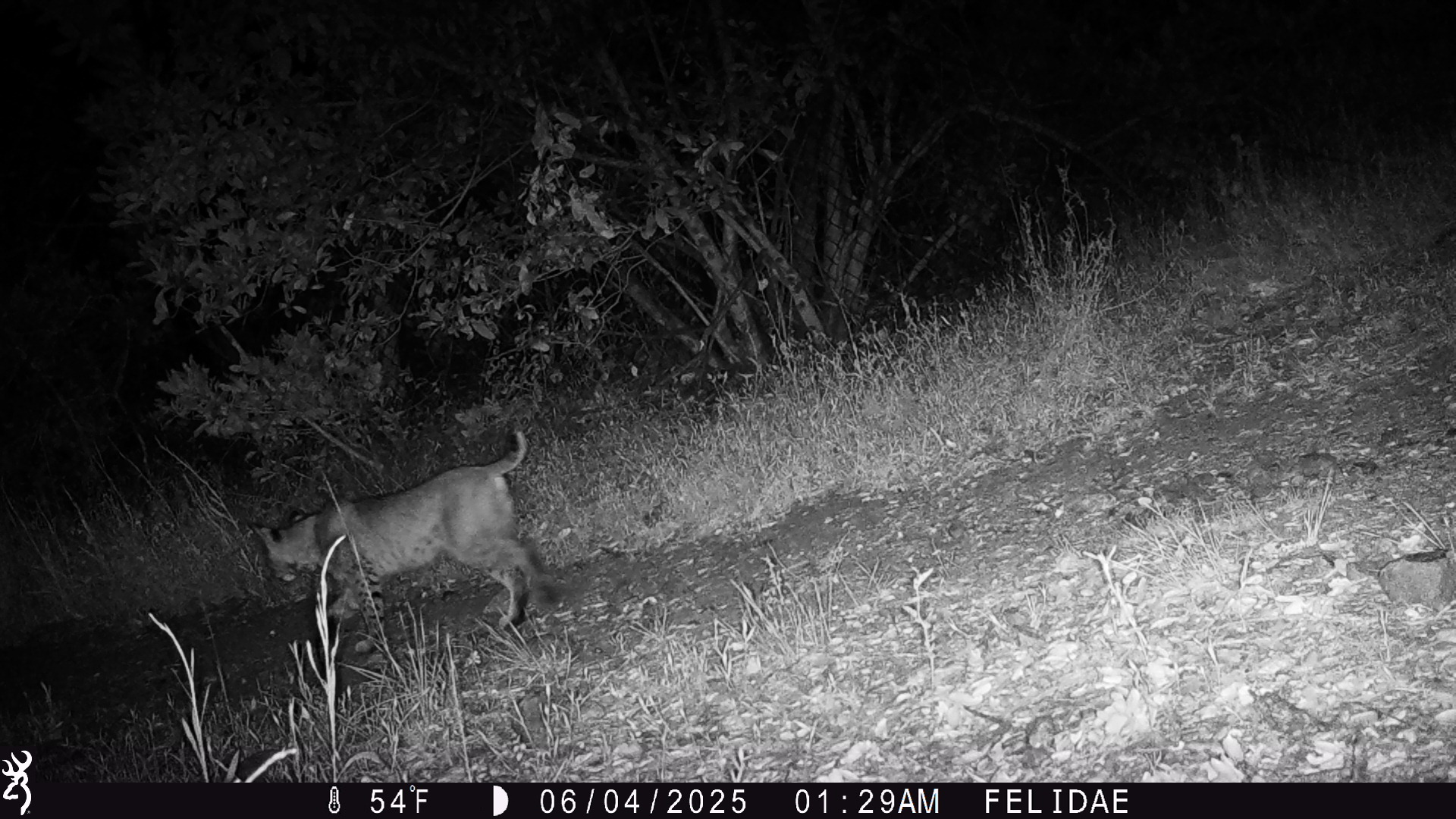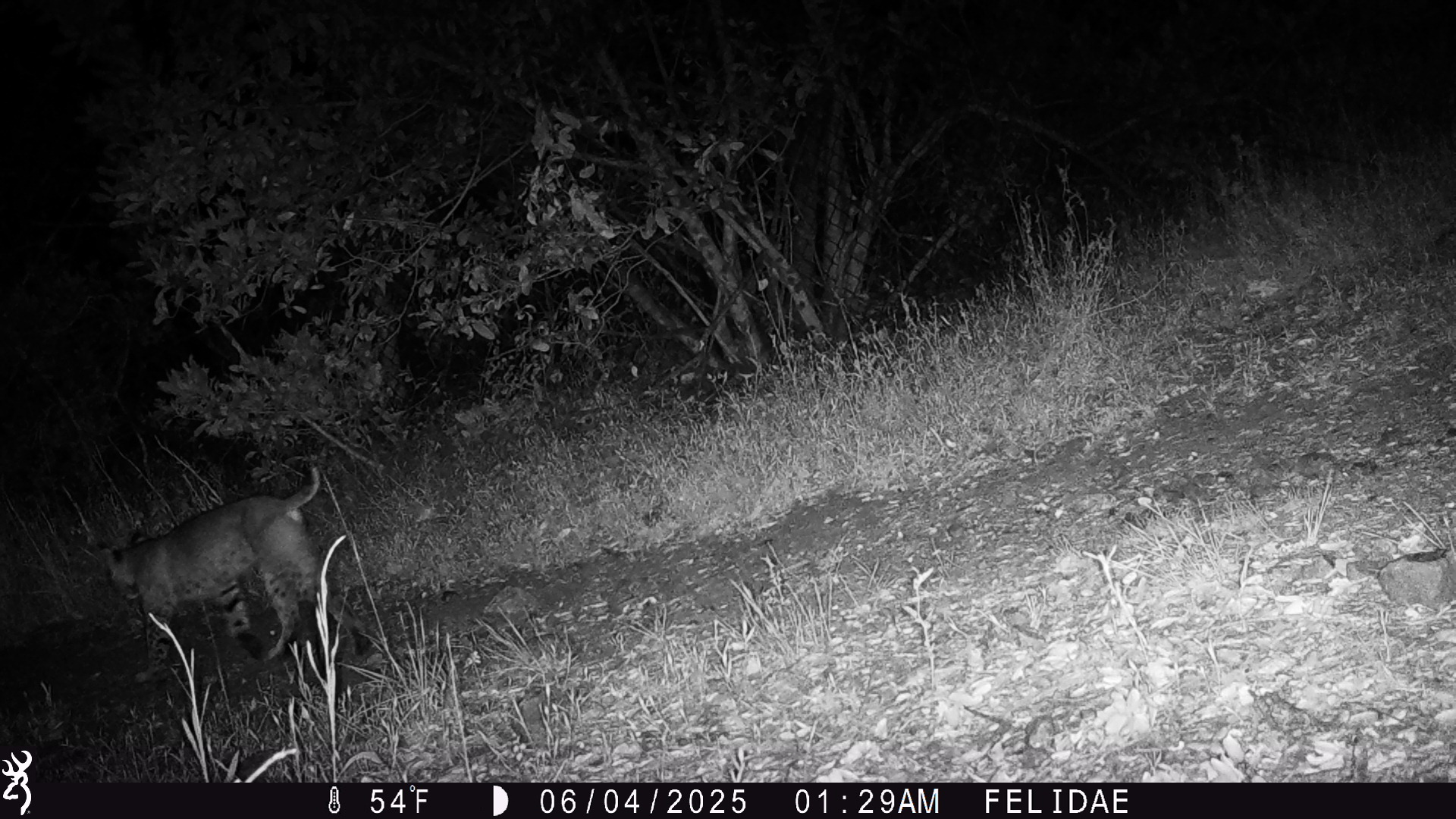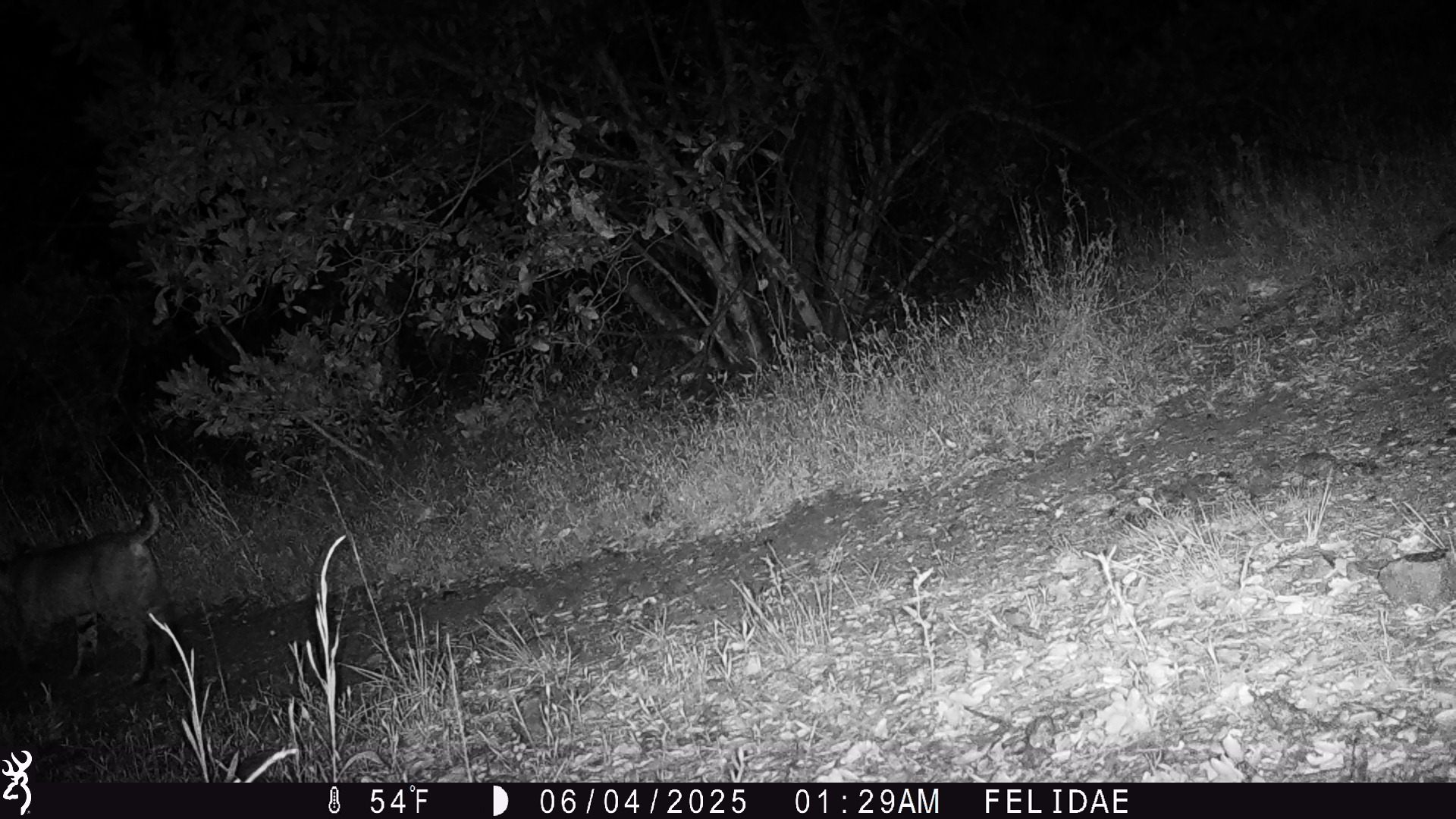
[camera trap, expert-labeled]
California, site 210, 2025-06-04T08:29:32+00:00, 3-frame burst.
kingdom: Animalia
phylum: Chordata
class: Mammalia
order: Carnivora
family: Felidae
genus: Lynx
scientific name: Lynx rufus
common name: bobcat